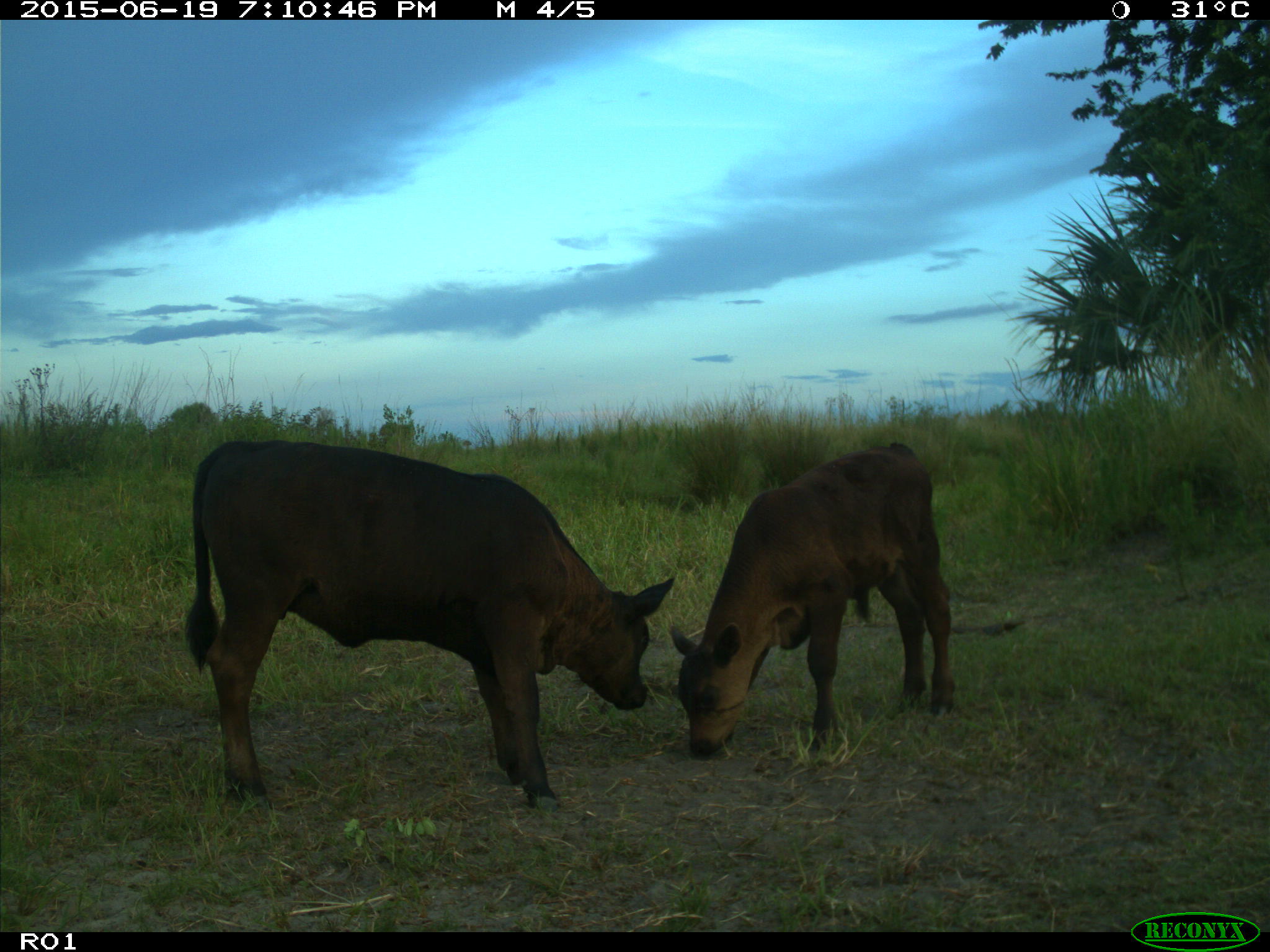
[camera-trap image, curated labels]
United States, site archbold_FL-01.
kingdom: Animalia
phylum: Chordata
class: Mammalia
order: Artiodactyla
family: Bovidae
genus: Bos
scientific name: Bos taurus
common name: domestic cow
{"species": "Bos taurus (domestic cow)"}